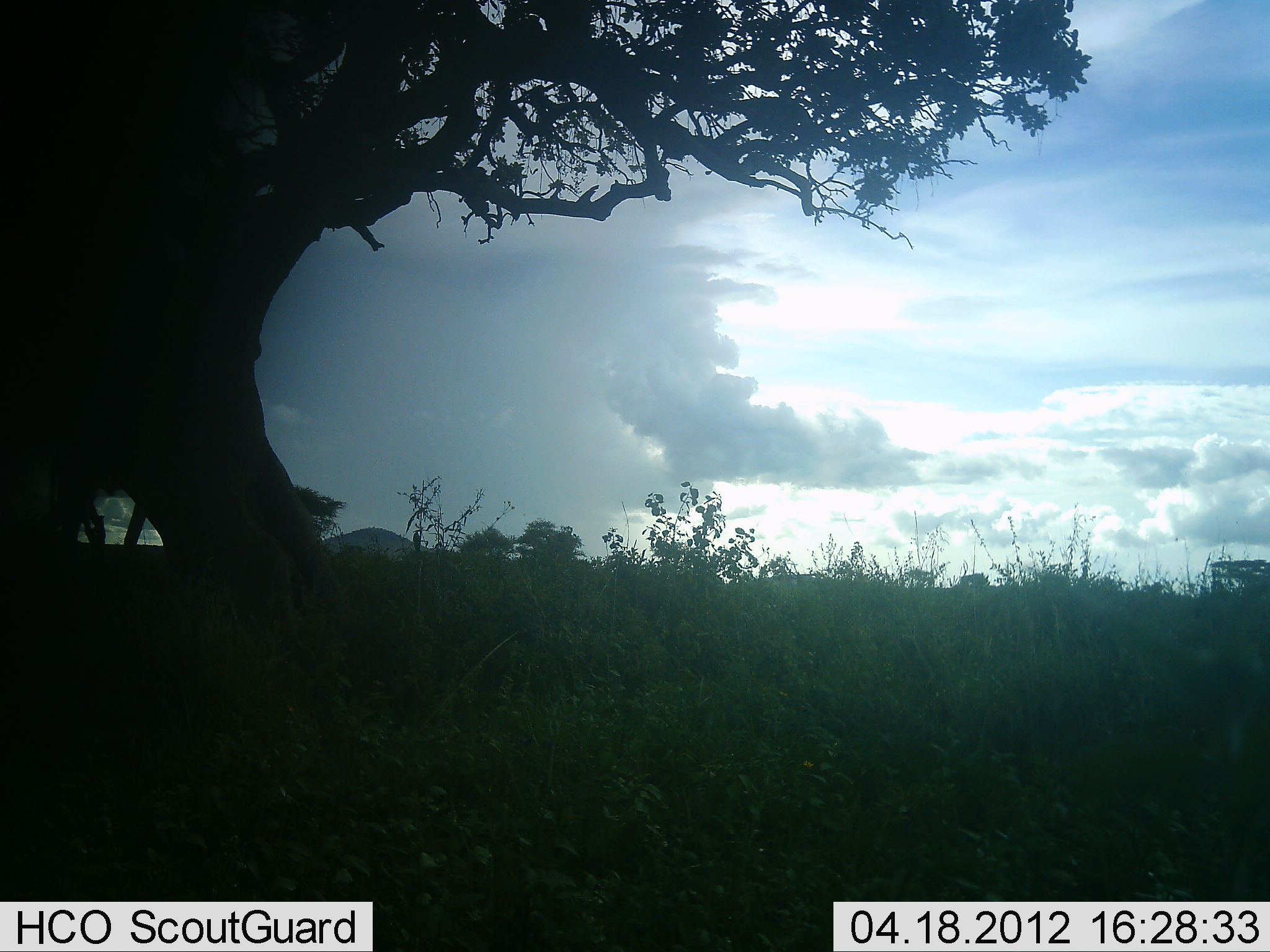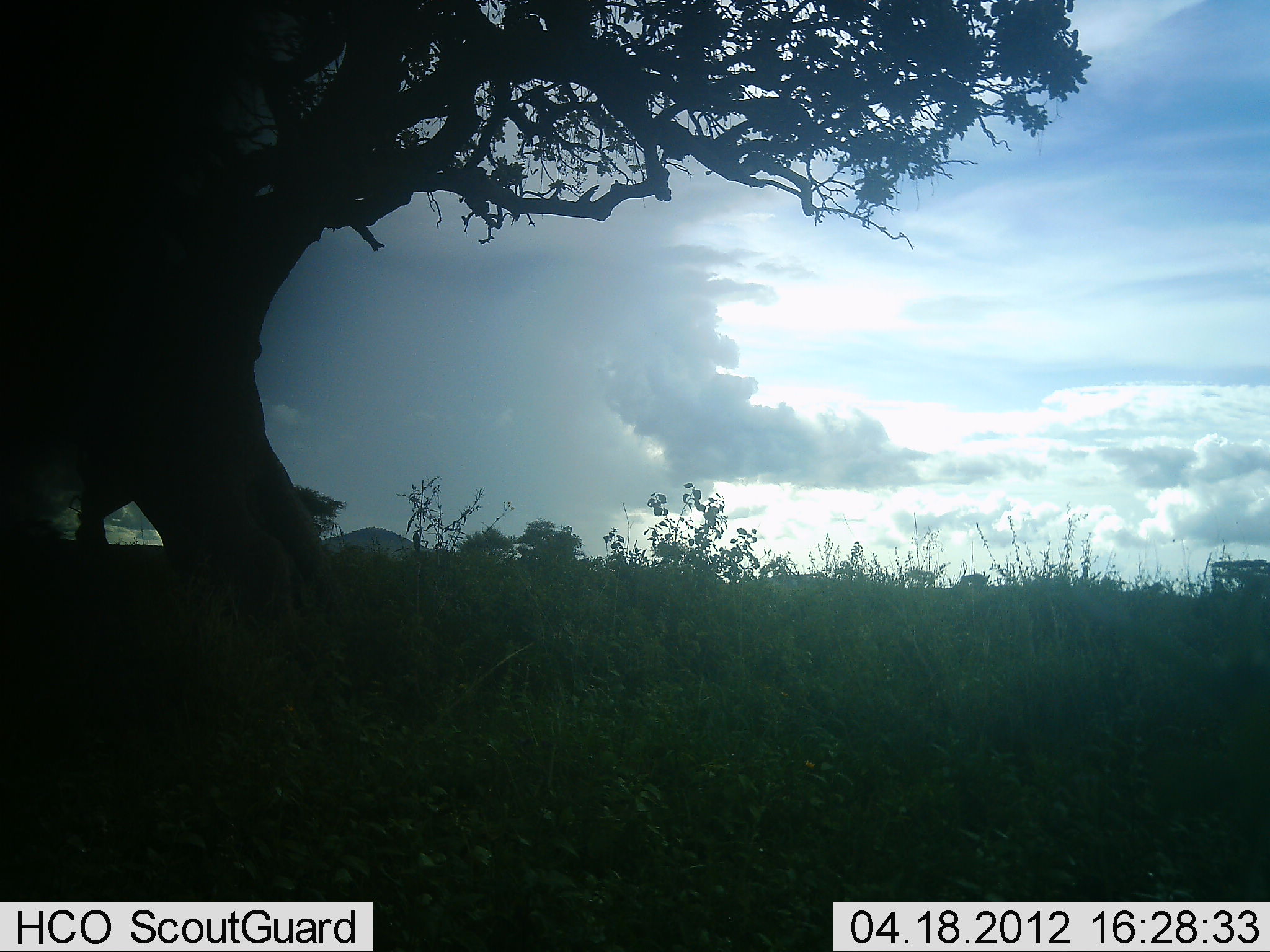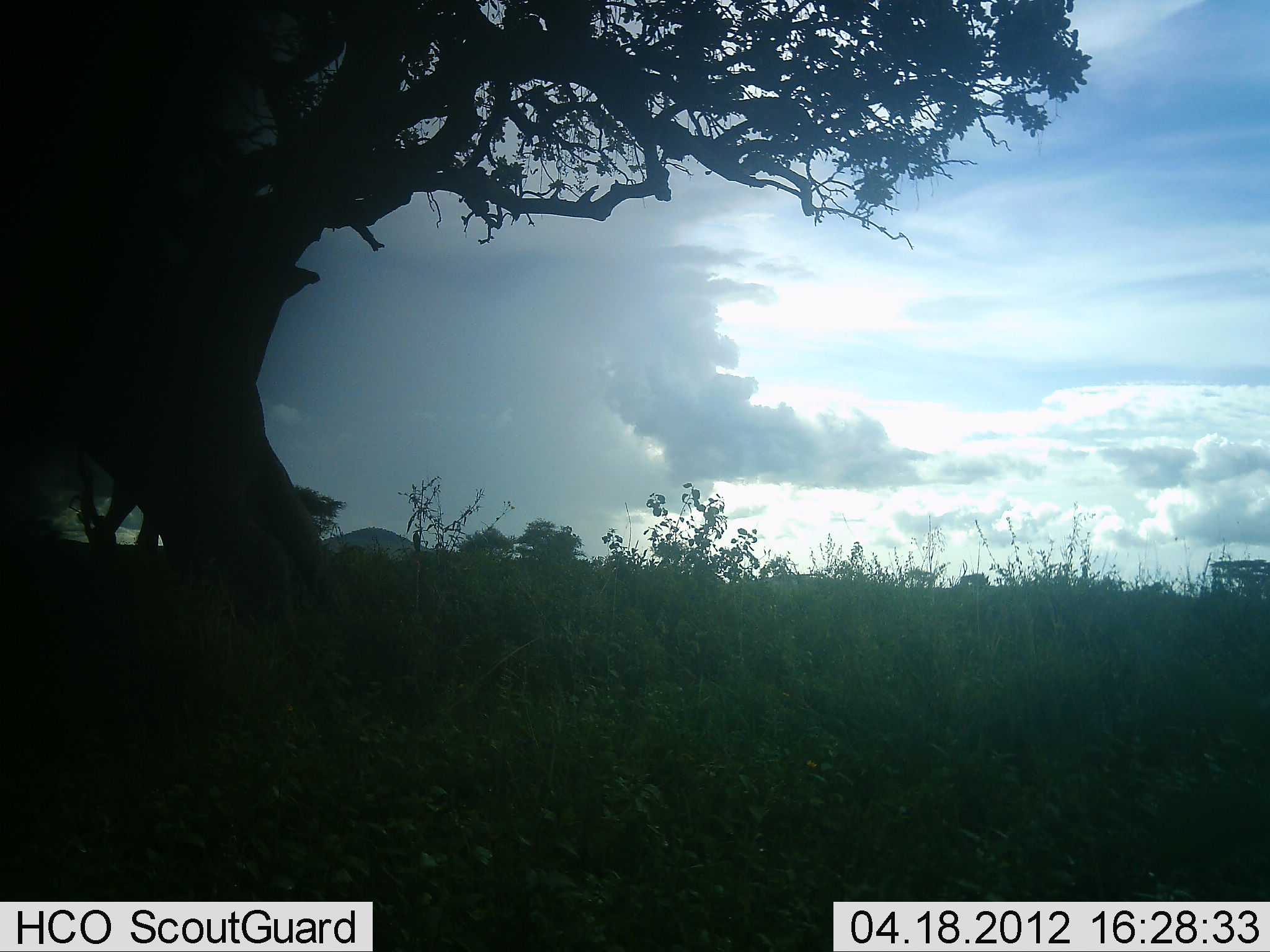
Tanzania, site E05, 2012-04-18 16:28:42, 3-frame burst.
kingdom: Animalia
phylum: Chordata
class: Mammalia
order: Artiodactyla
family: Giraffidae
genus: Giraffa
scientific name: Giraffa camelopardalis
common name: giraffe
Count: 1.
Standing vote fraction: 12%.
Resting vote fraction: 0%.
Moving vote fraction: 69%.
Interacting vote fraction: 0%.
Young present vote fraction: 0%.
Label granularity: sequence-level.